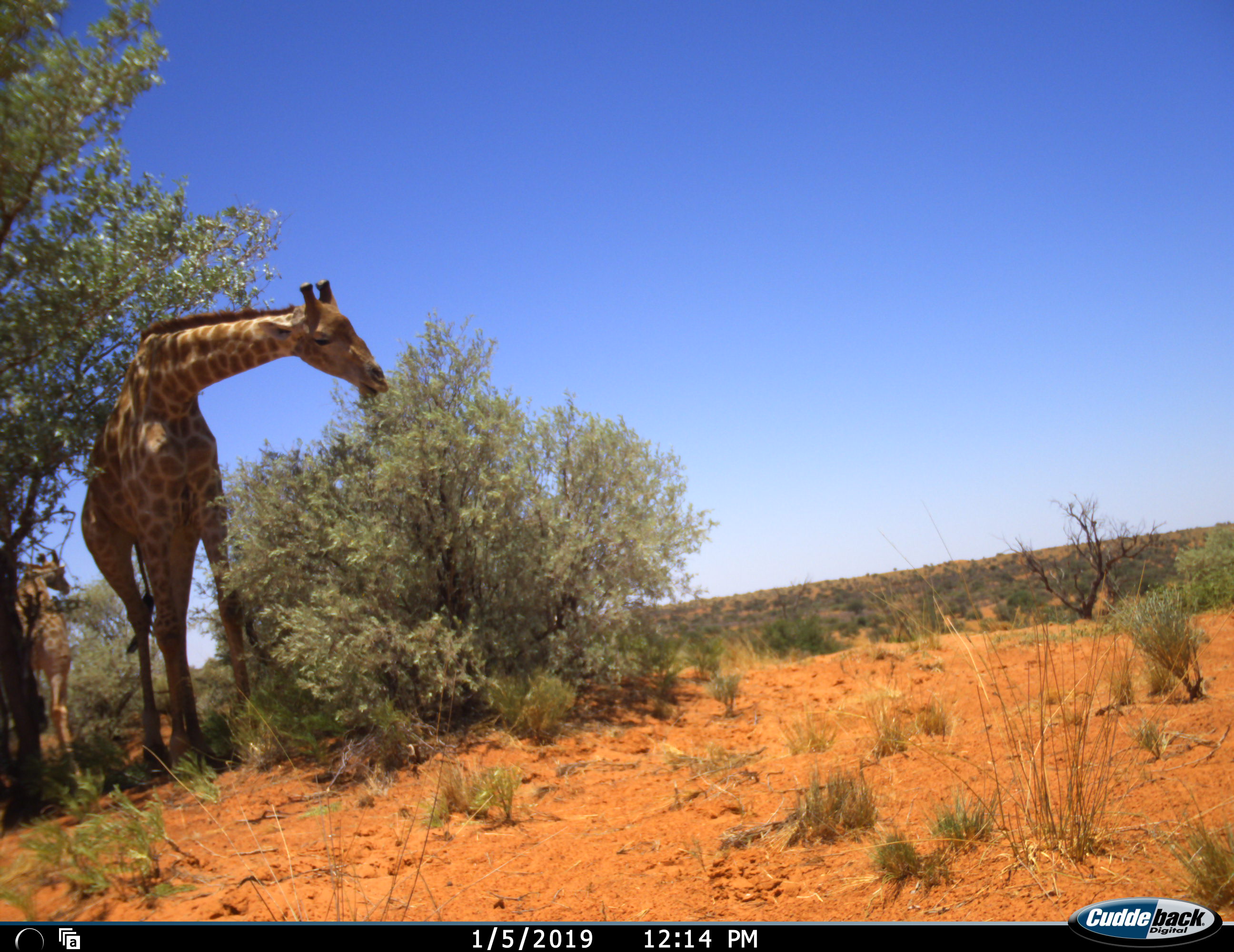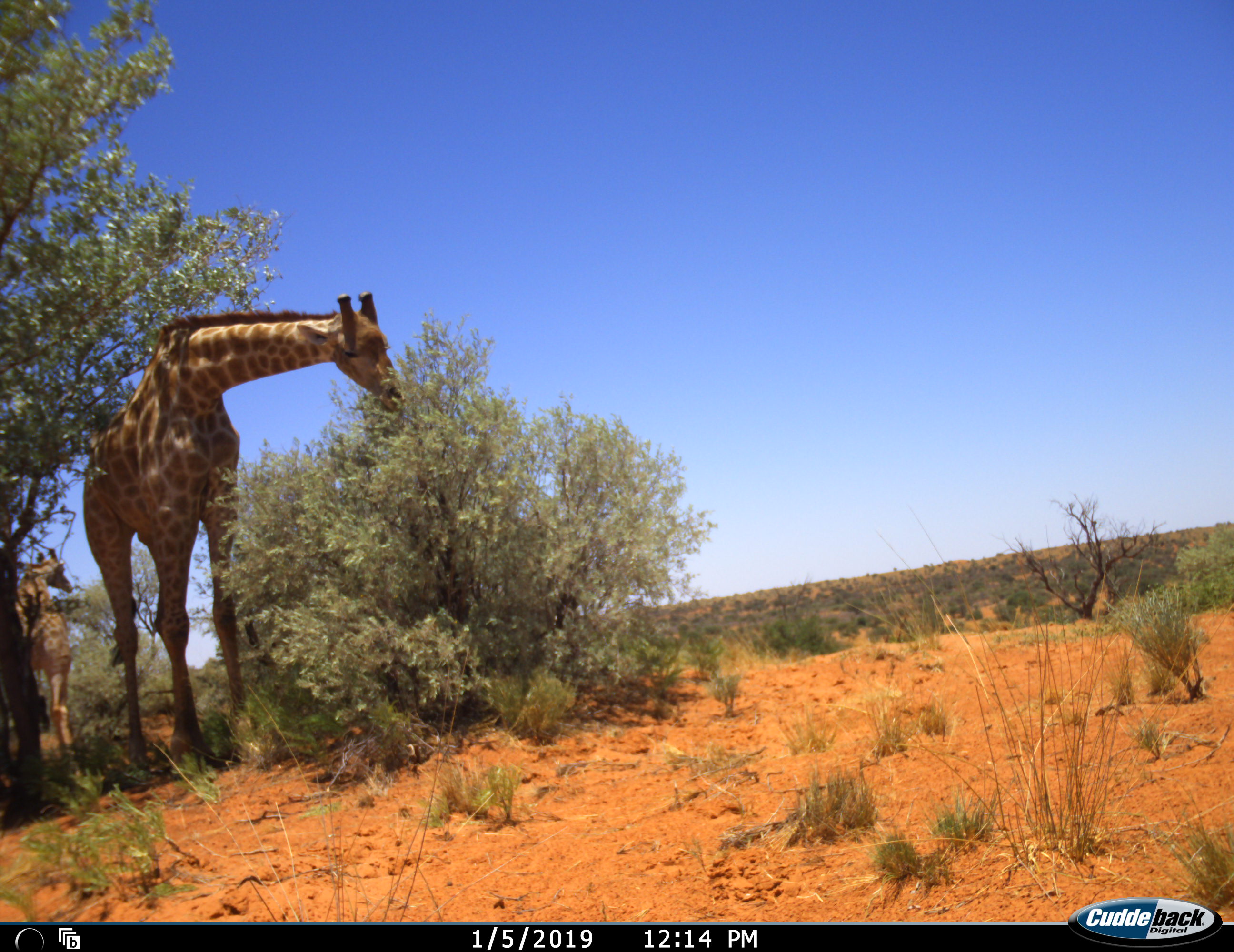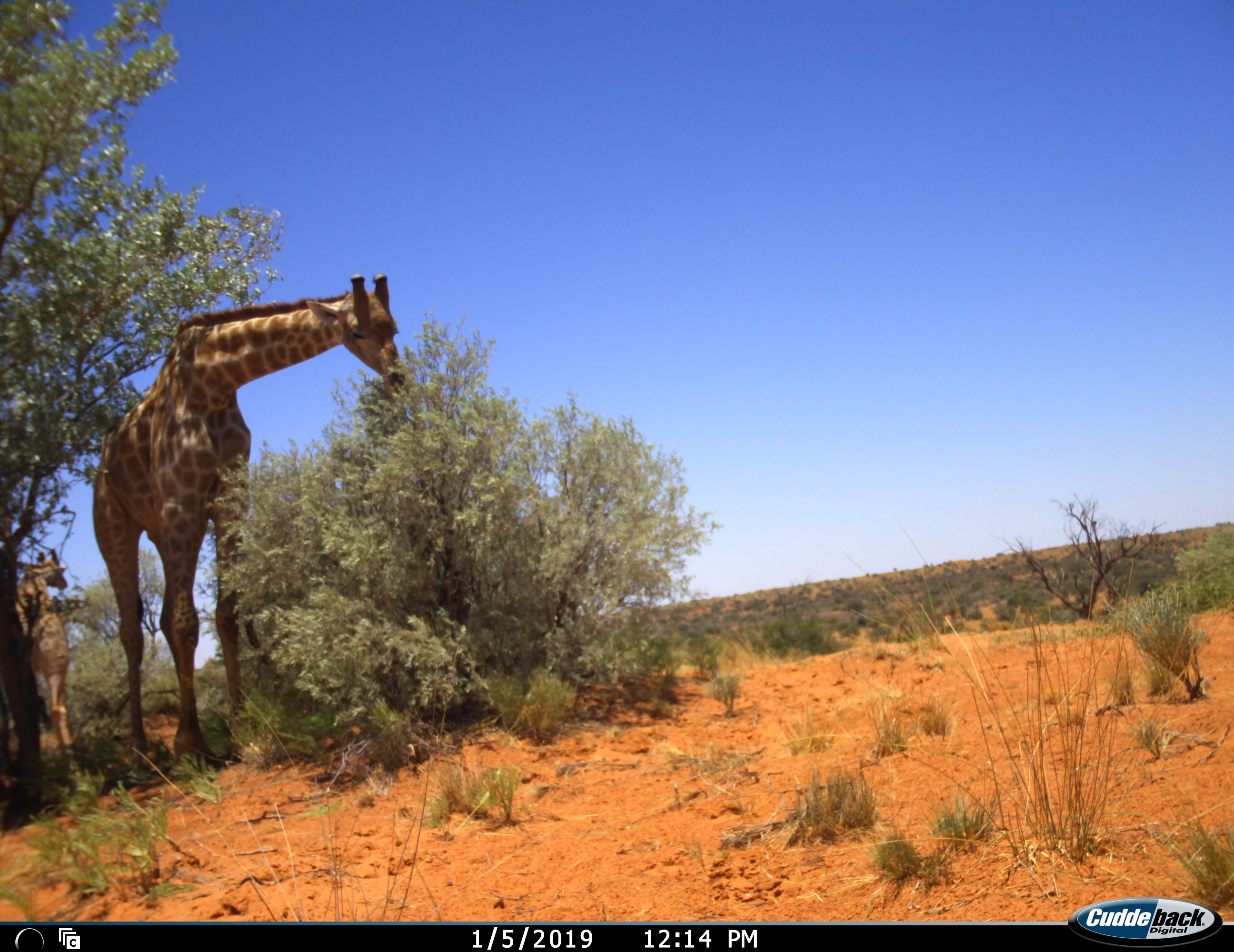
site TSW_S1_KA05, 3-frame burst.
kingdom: Animalia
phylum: Chordata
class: Mammalia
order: Artiodactyla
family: Giraffidae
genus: Giraffa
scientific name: Giraffa camelopardalis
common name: giraffe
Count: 2.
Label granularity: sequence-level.